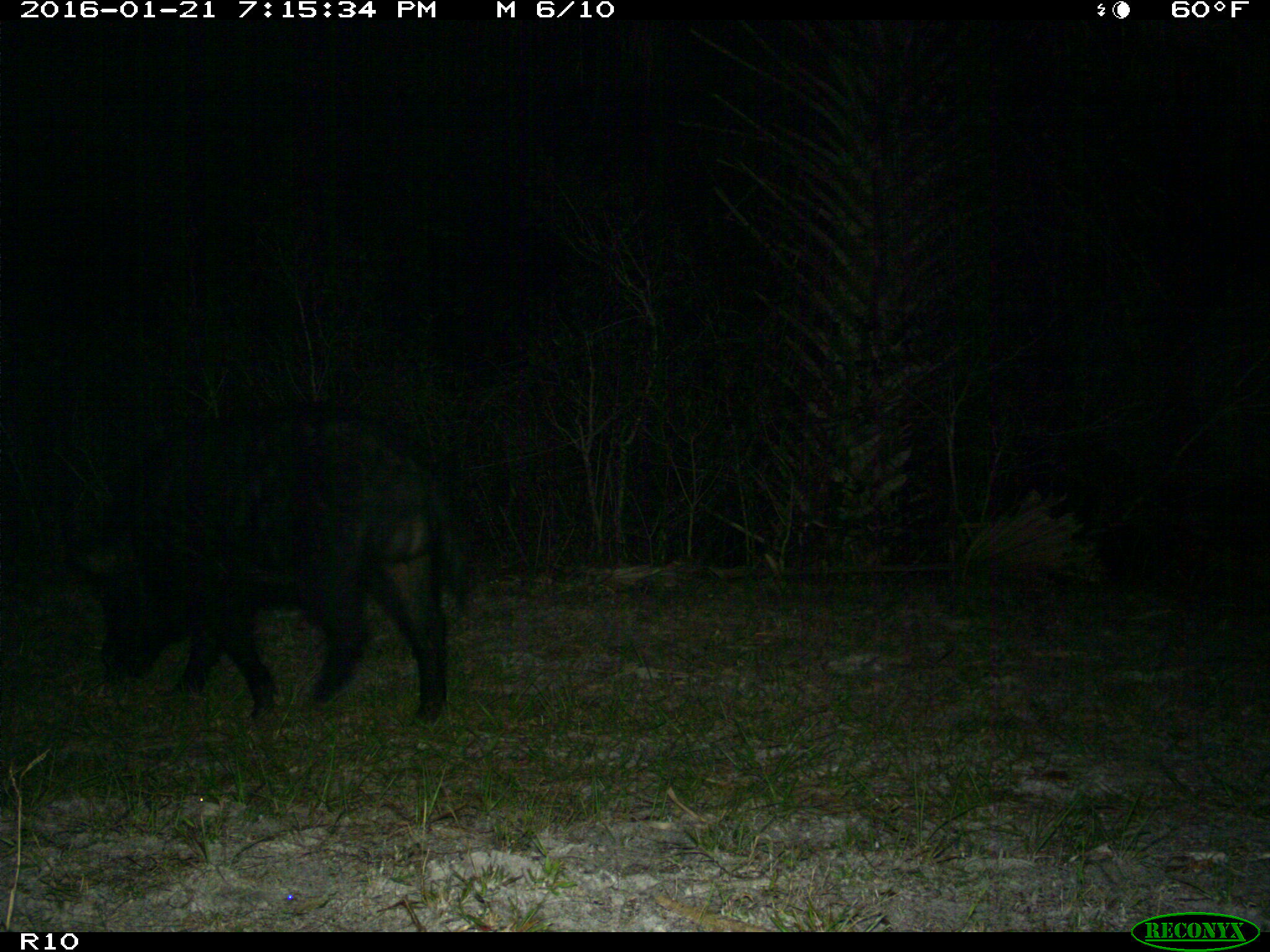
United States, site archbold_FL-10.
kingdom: Animalia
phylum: Chordata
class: Mammalia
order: Artiodactyla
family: Suidae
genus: Sus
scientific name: Sus scrofa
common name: wild boar